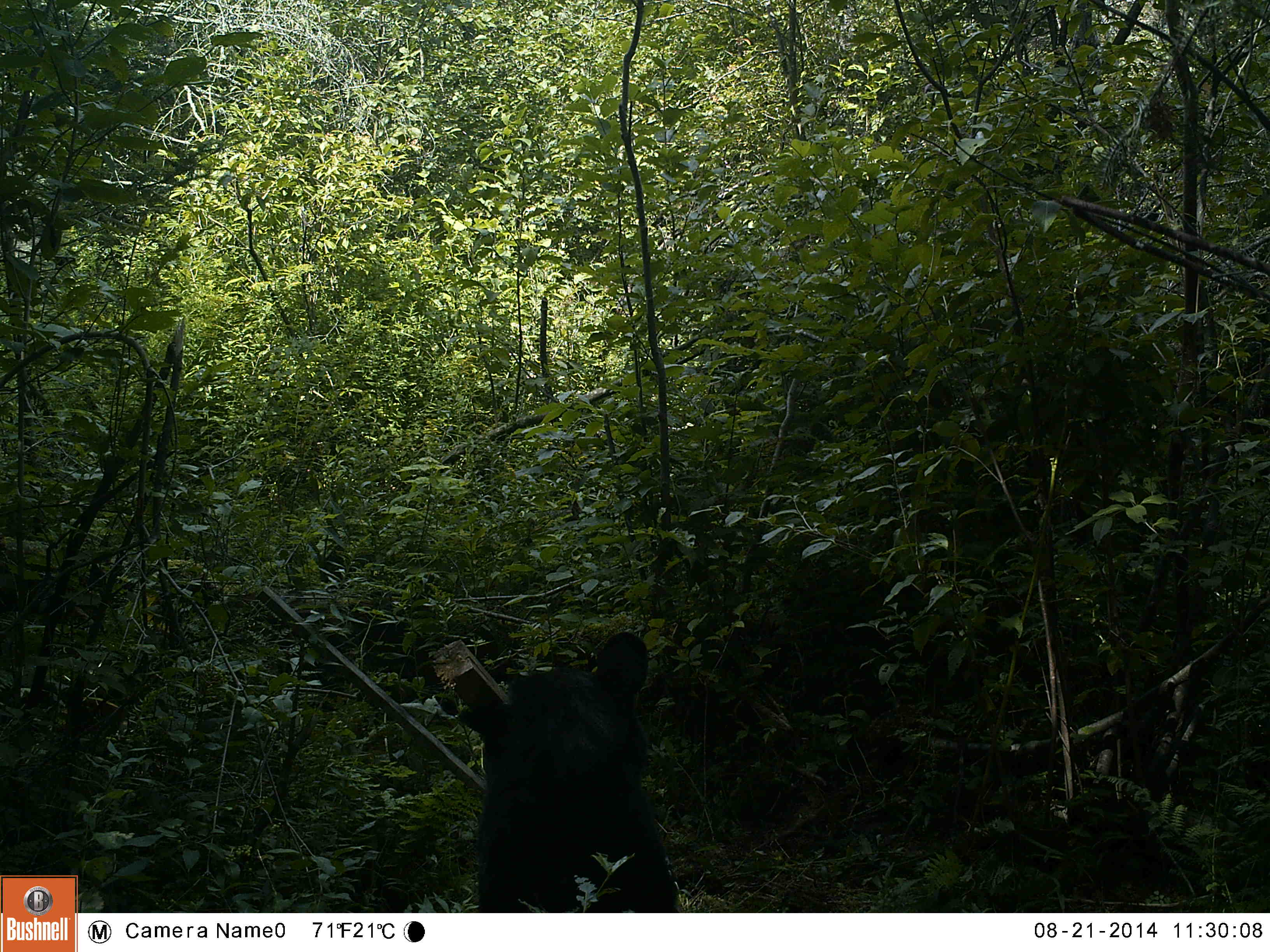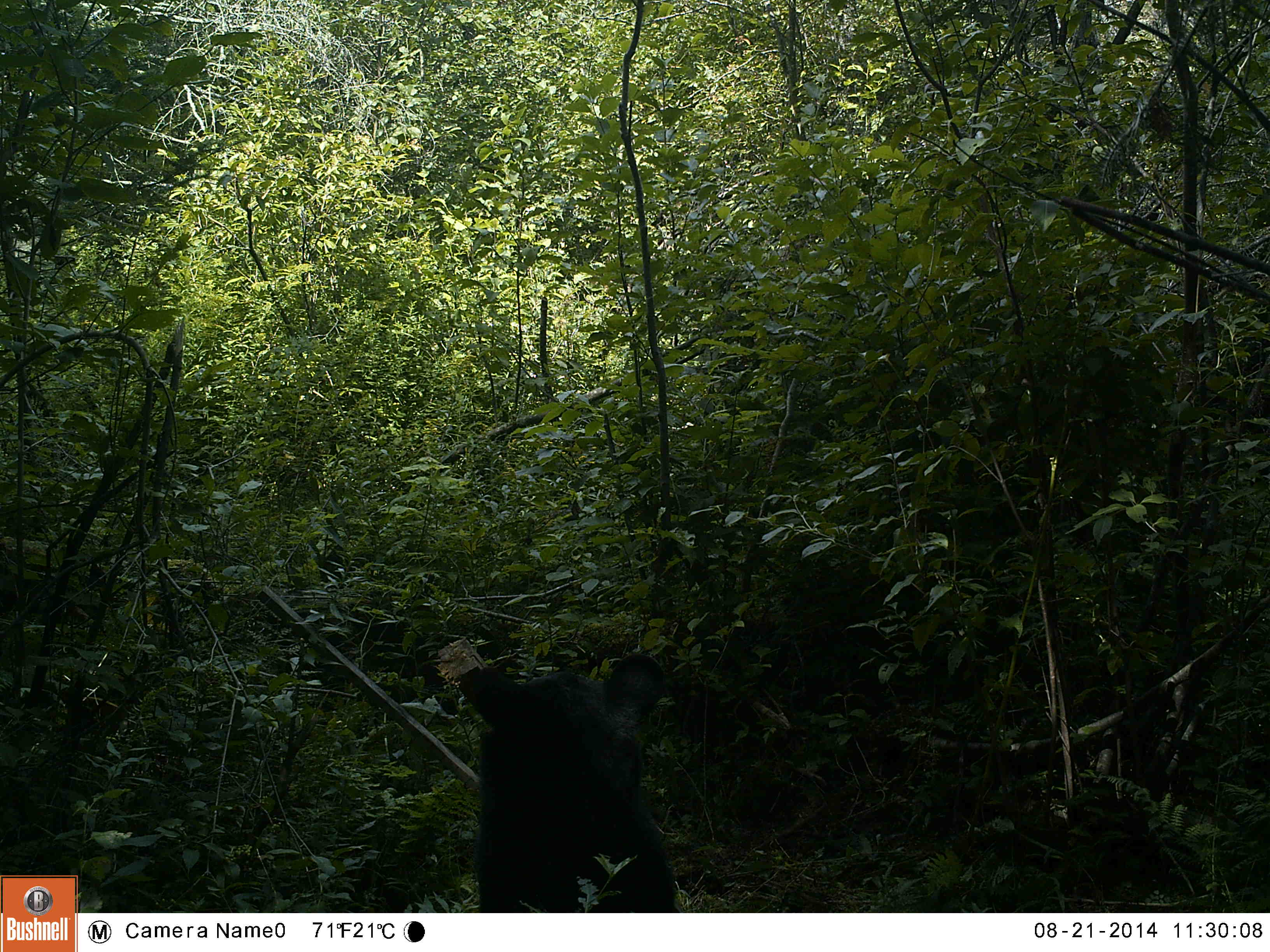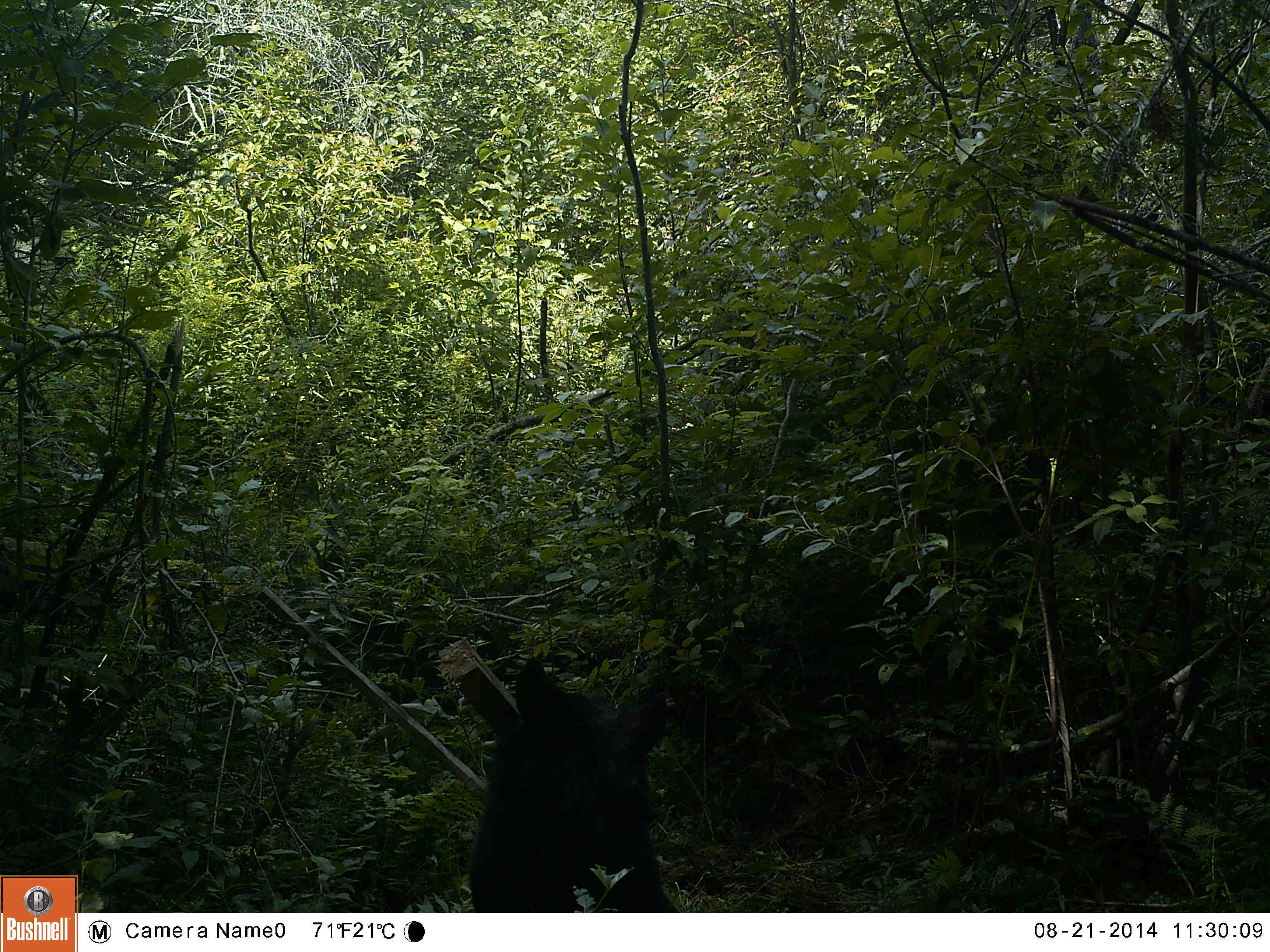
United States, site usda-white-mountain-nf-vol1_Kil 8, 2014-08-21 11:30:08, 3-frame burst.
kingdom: Animalia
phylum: Chordata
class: Mammalia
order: Carnivora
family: Ursidae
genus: Ursus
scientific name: Ursus americanus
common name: black bear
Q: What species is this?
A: Black bear (Ursus americanus).